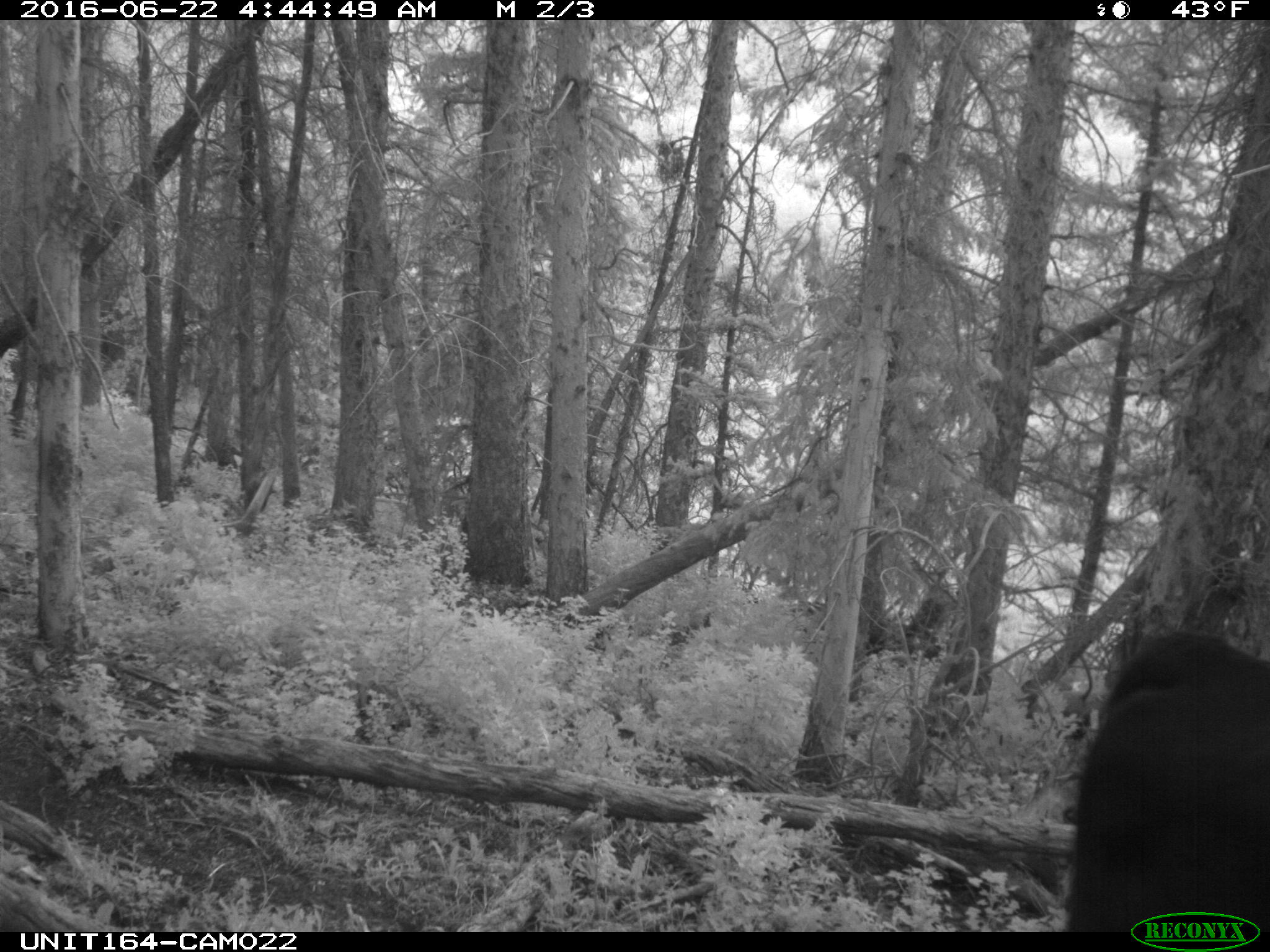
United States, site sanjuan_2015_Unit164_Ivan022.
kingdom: Animalia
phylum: Chordata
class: Mammalia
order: Artiodactyla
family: Bovidae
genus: Bos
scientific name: Bos taurus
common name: domestic cow